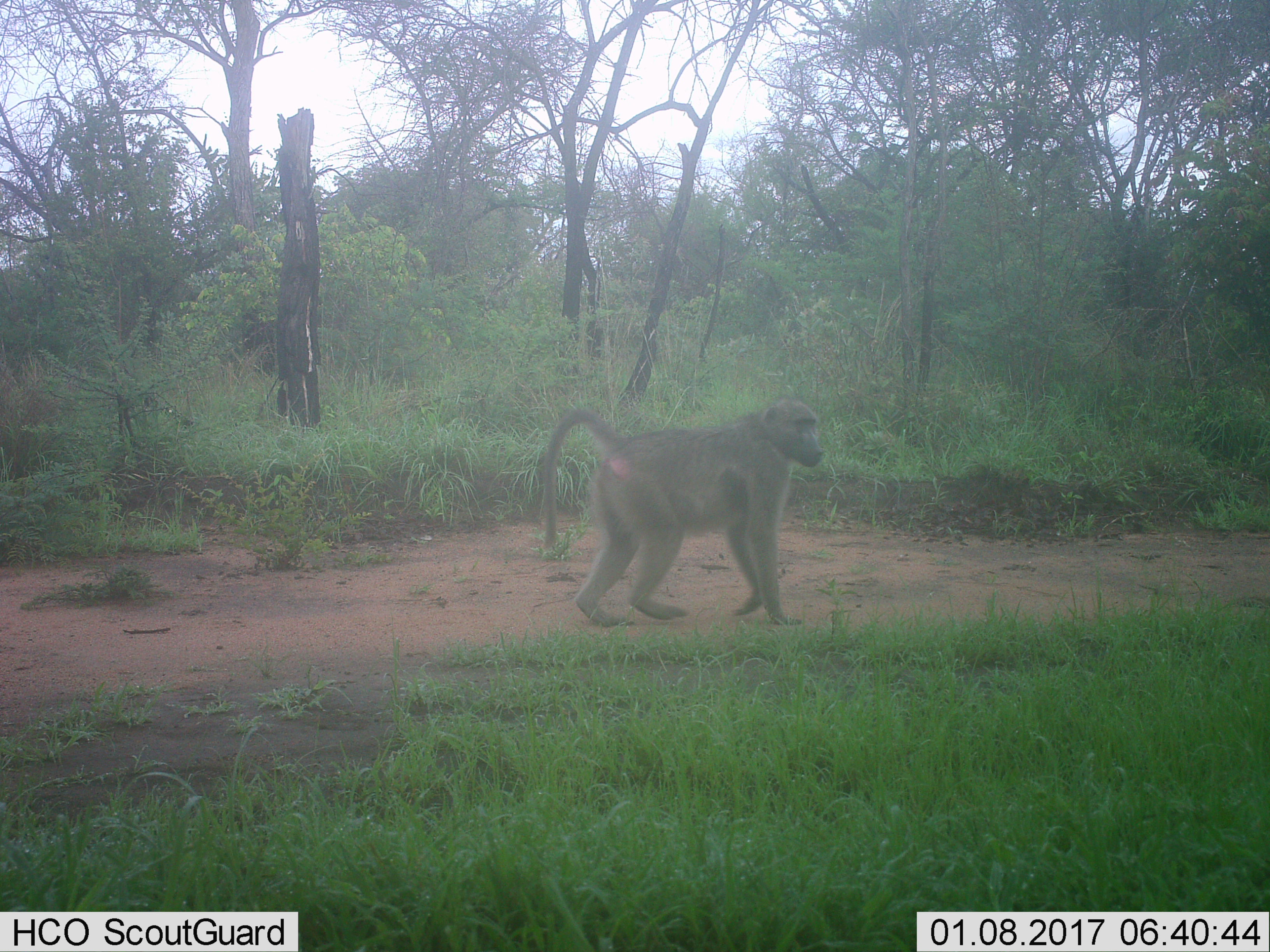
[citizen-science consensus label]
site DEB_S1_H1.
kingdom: Animalia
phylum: Chordata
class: Mammalia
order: Primates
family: Cercopithecidae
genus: Papio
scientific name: Papio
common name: baboon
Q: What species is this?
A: Baboon (Papio).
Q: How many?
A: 1.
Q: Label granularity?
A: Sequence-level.